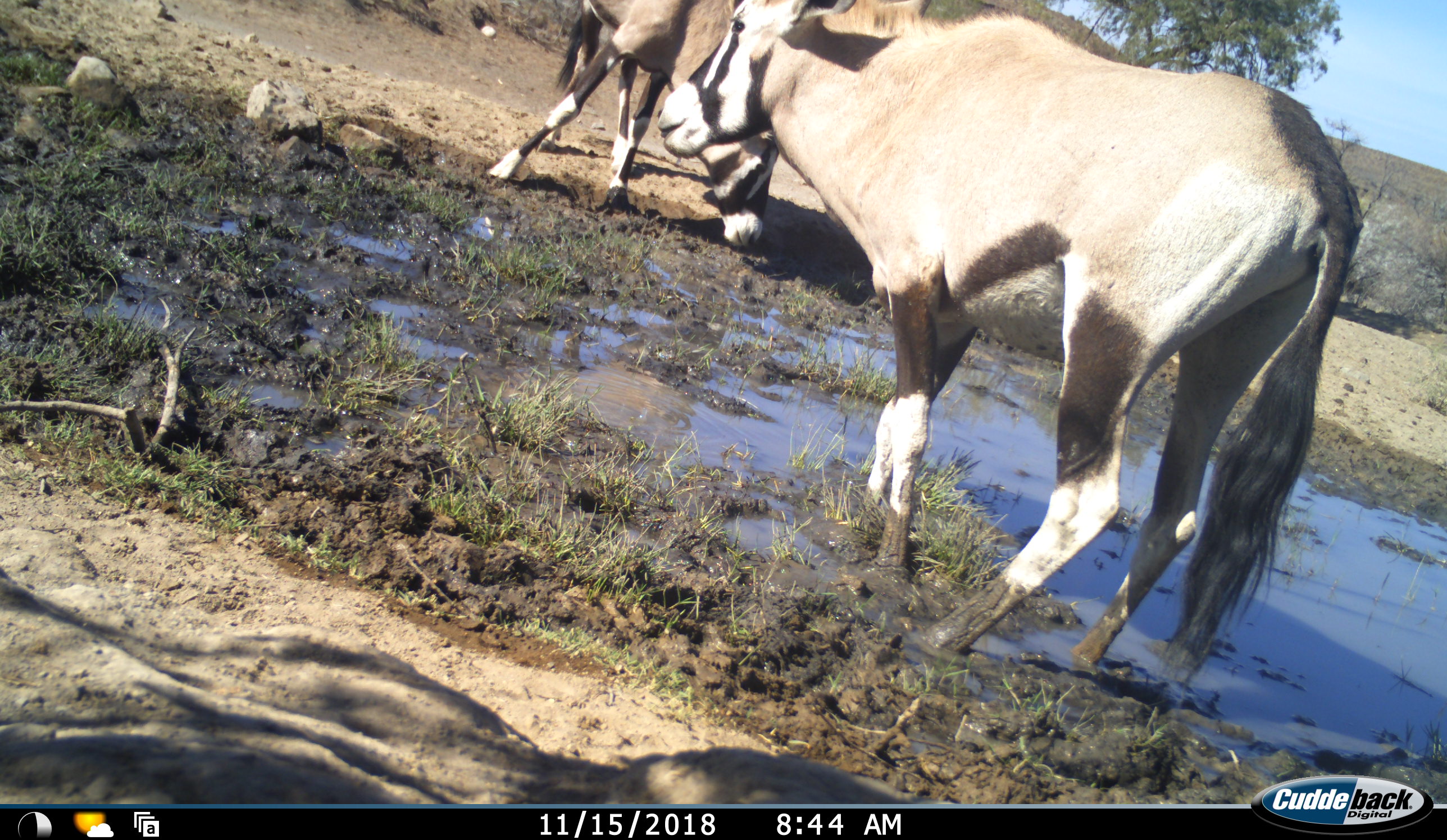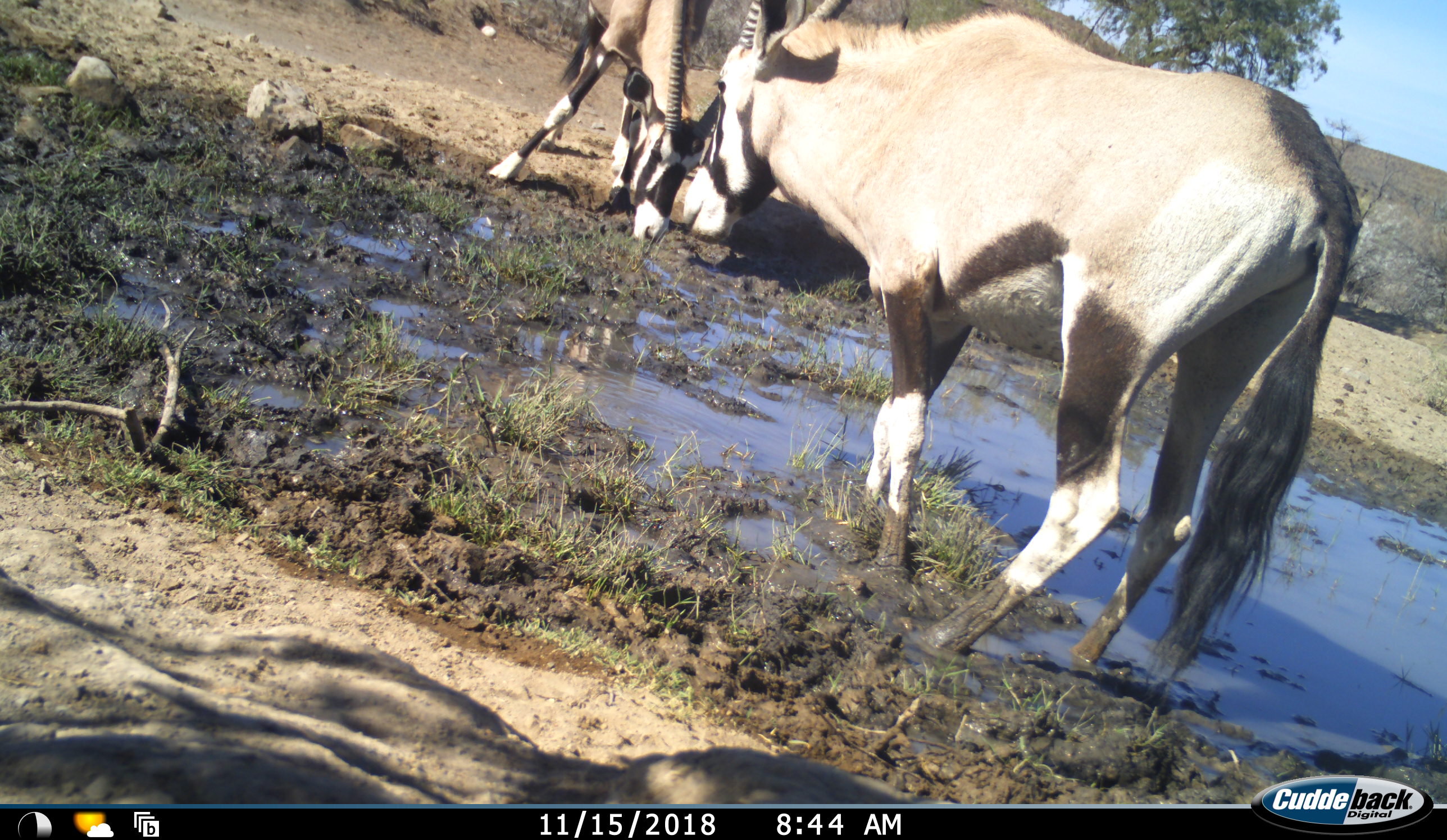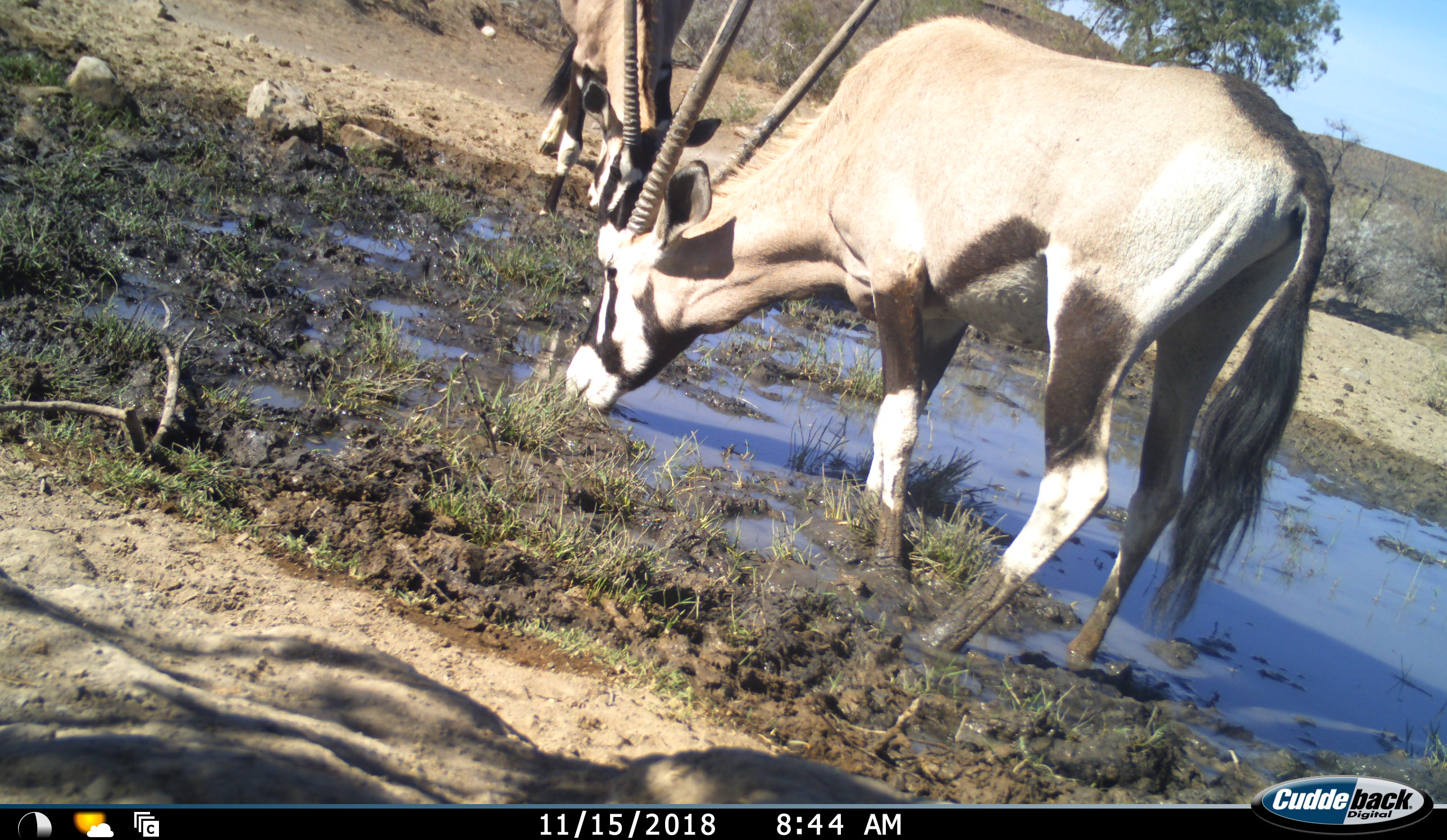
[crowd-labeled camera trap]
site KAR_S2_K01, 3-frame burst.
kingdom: Animalia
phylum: Chordata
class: Mammalia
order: Artiodactyla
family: Bovidae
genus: Oryx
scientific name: Oryx gazella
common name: gemsbok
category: oryx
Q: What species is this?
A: Oryx (gemsbok) (Oryx gazella).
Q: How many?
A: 2.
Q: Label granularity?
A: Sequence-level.